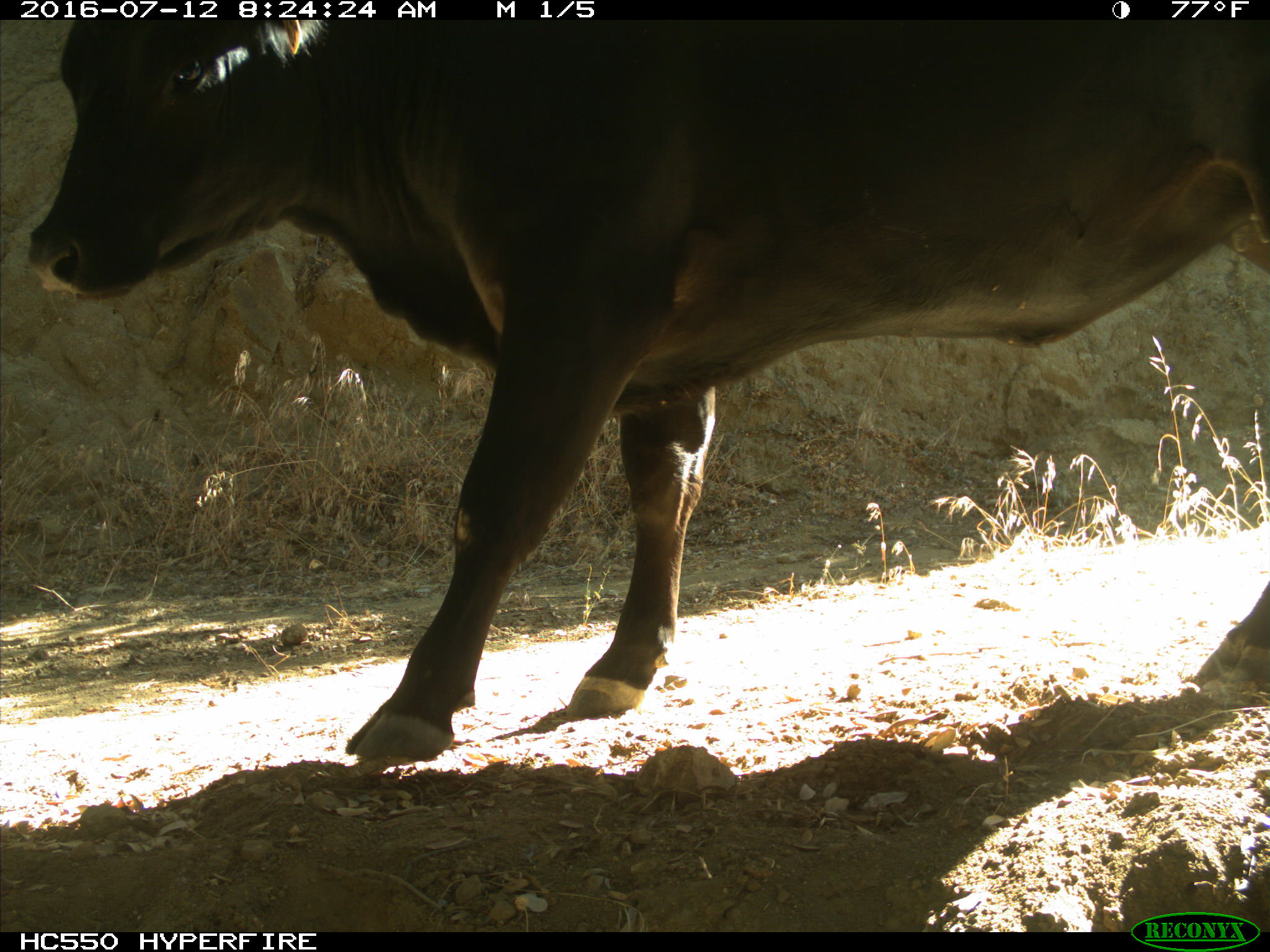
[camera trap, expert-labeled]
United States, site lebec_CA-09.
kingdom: Animalia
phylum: Chordata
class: Mammalia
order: Artiodactyla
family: Bovidae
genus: Bos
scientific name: Bos taurus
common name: domestic cow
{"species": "Bos taurus (domestic cow)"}